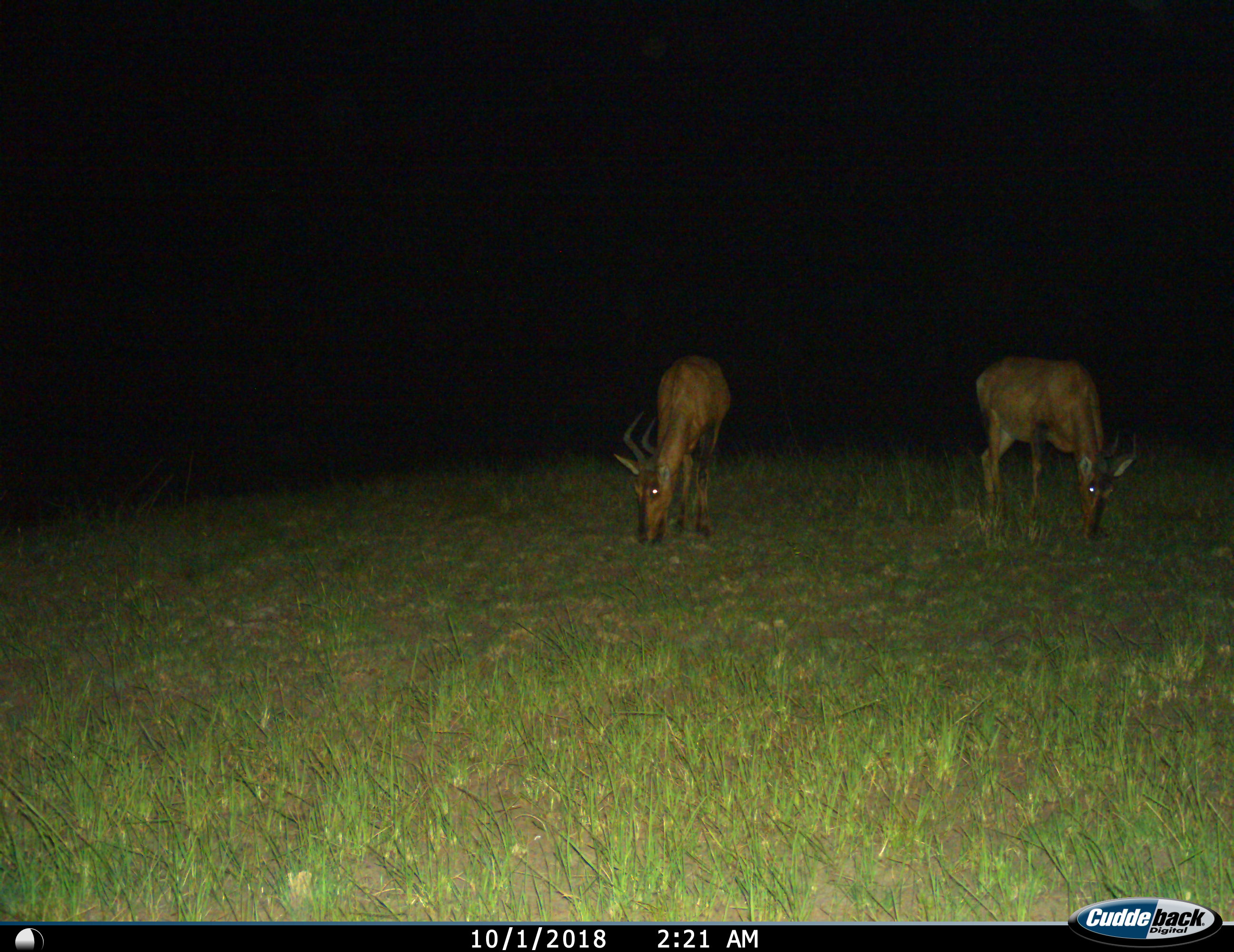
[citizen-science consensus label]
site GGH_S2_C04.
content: unidentified animal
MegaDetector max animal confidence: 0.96